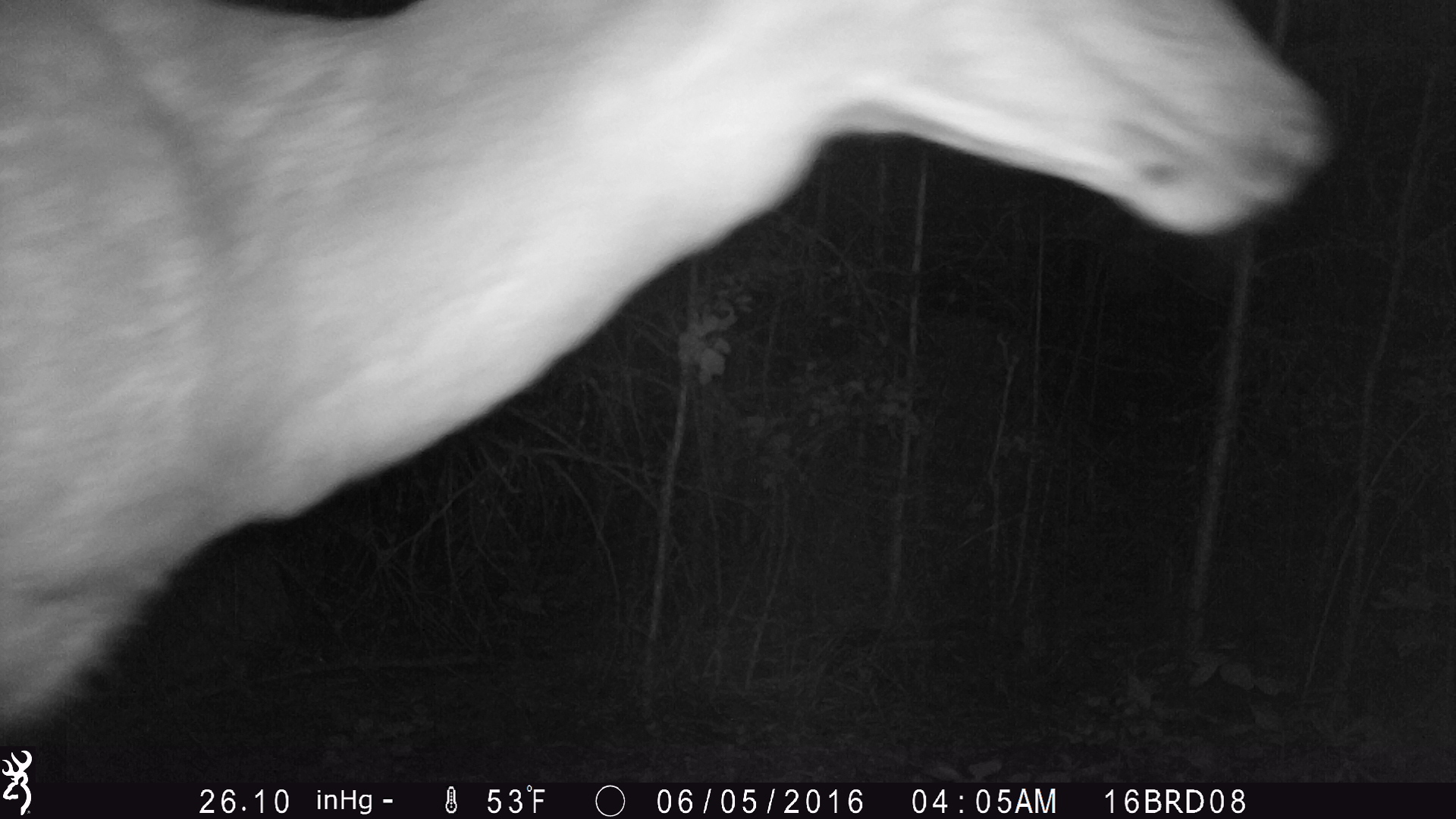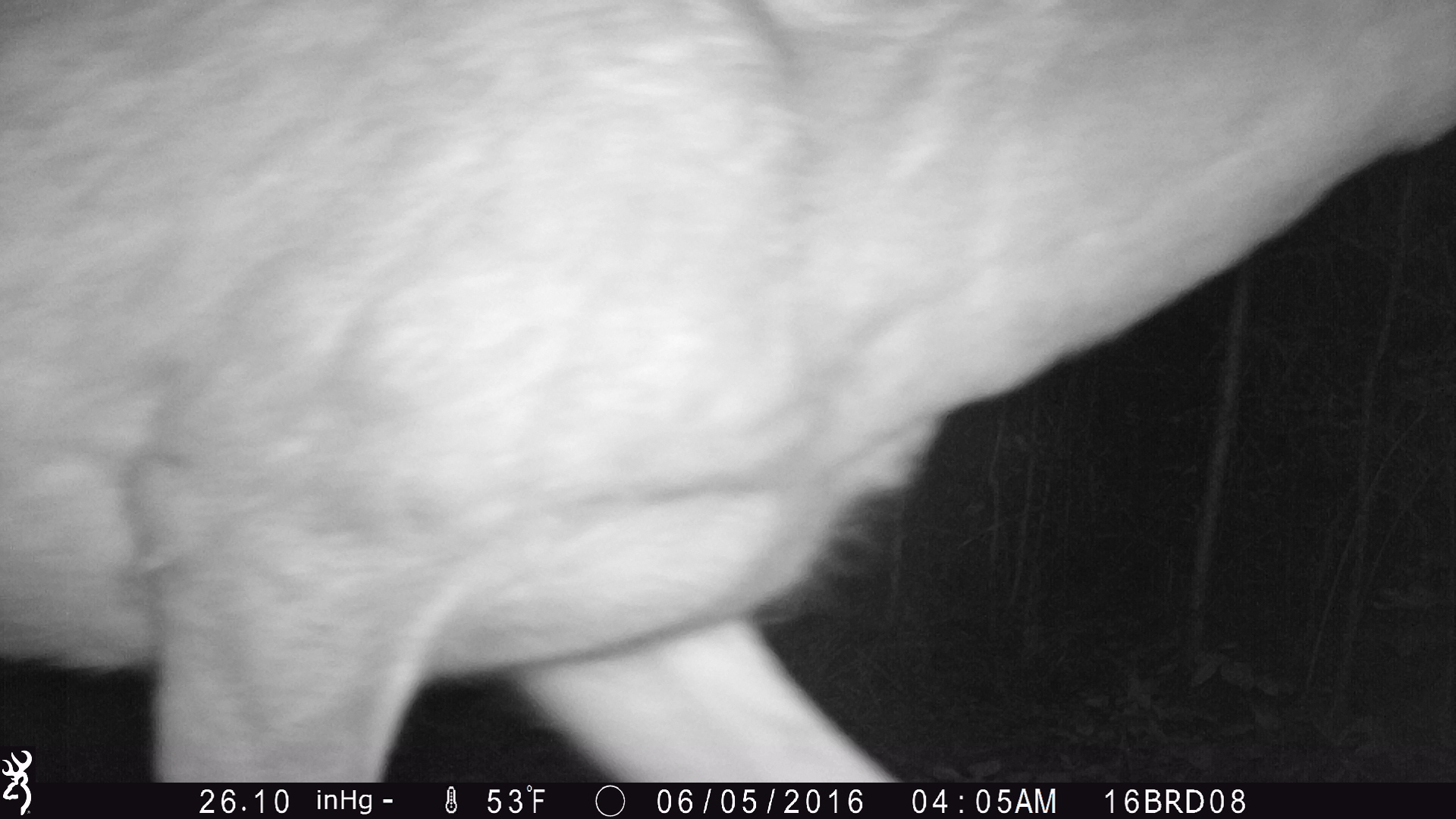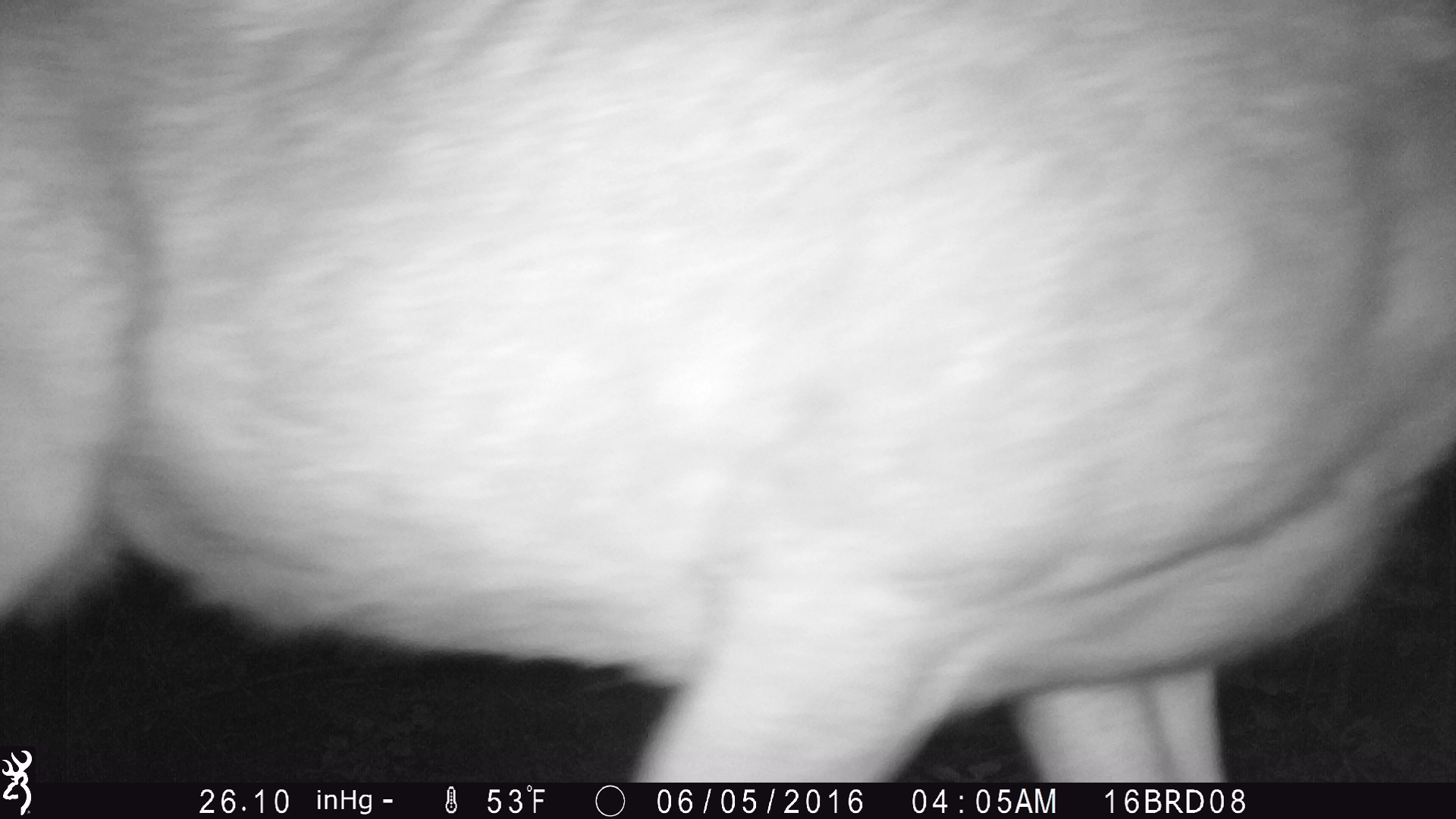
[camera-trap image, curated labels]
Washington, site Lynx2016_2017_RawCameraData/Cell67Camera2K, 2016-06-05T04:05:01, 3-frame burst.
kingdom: Animalia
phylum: Chordata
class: Mammalia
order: Artiodactyla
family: Cervidae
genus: Odocoileus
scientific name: Odocoileus hemionus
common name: mule deer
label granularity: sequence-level